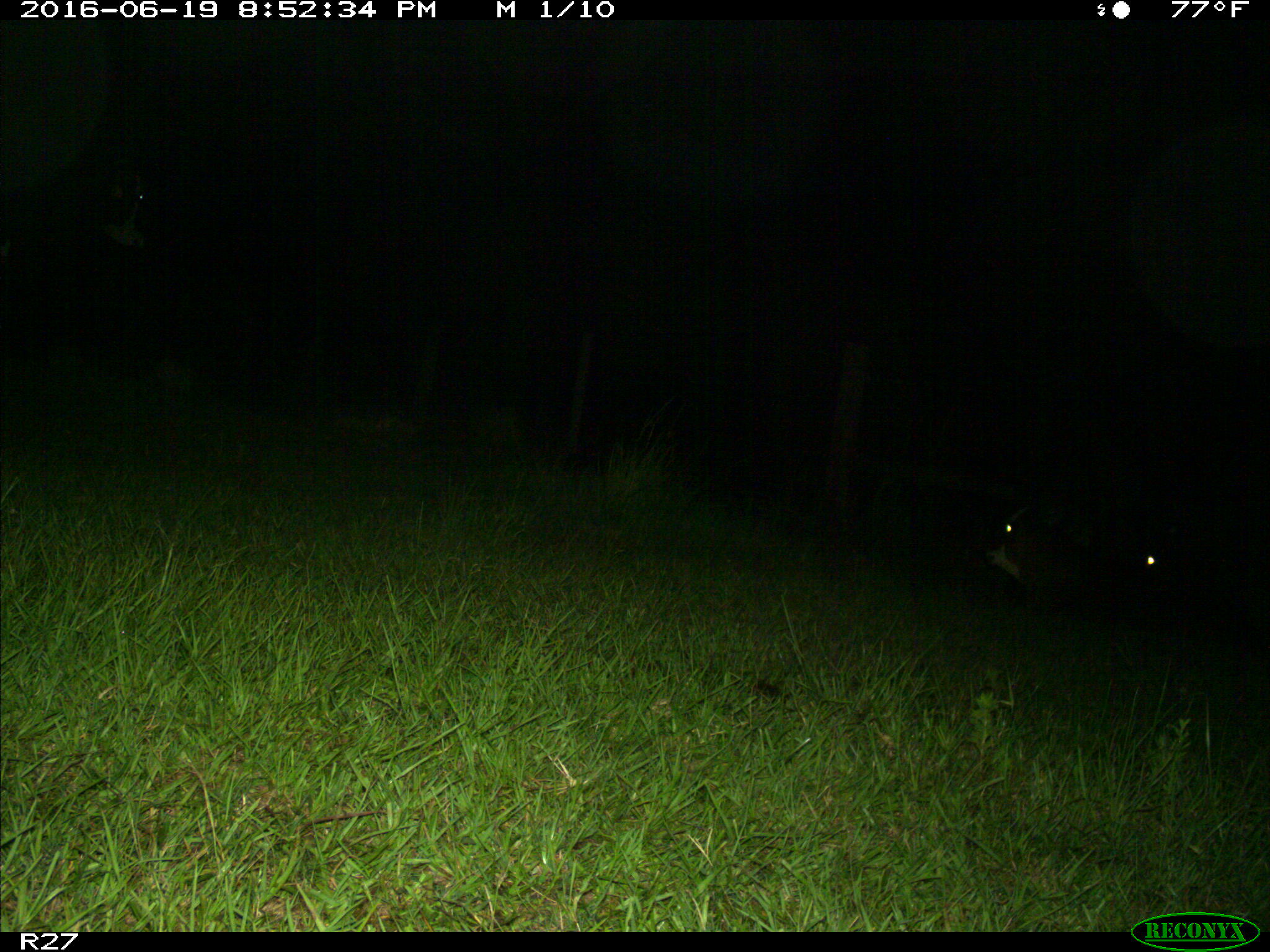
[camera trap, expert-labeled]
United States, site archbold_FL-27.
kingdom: Animalia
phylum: Chordata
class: Mammalia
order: Artiodactyla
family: Bovidae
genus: Bos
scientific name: Bos taurus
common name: domestic cow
Bos taurus (domestic cow).